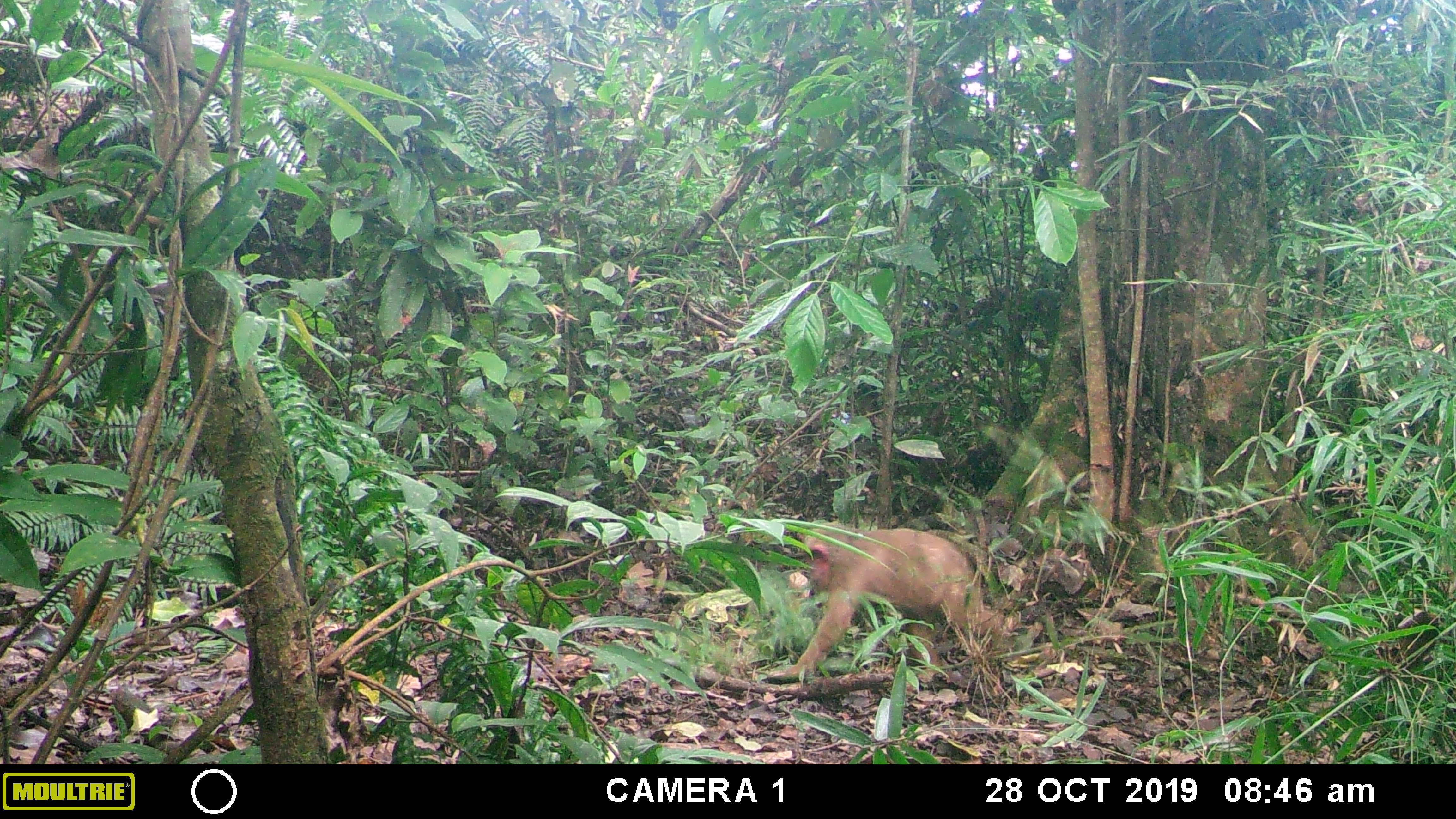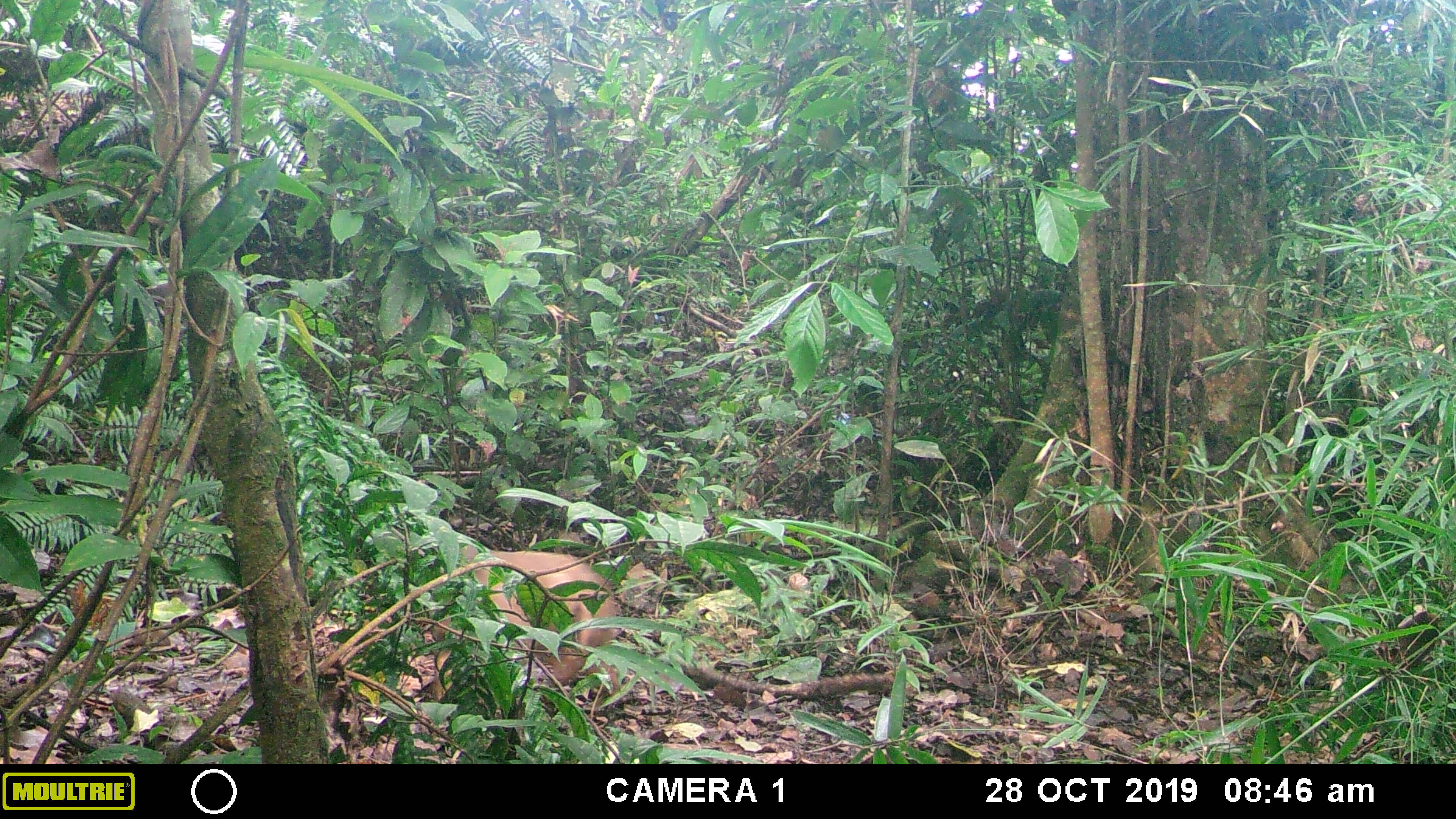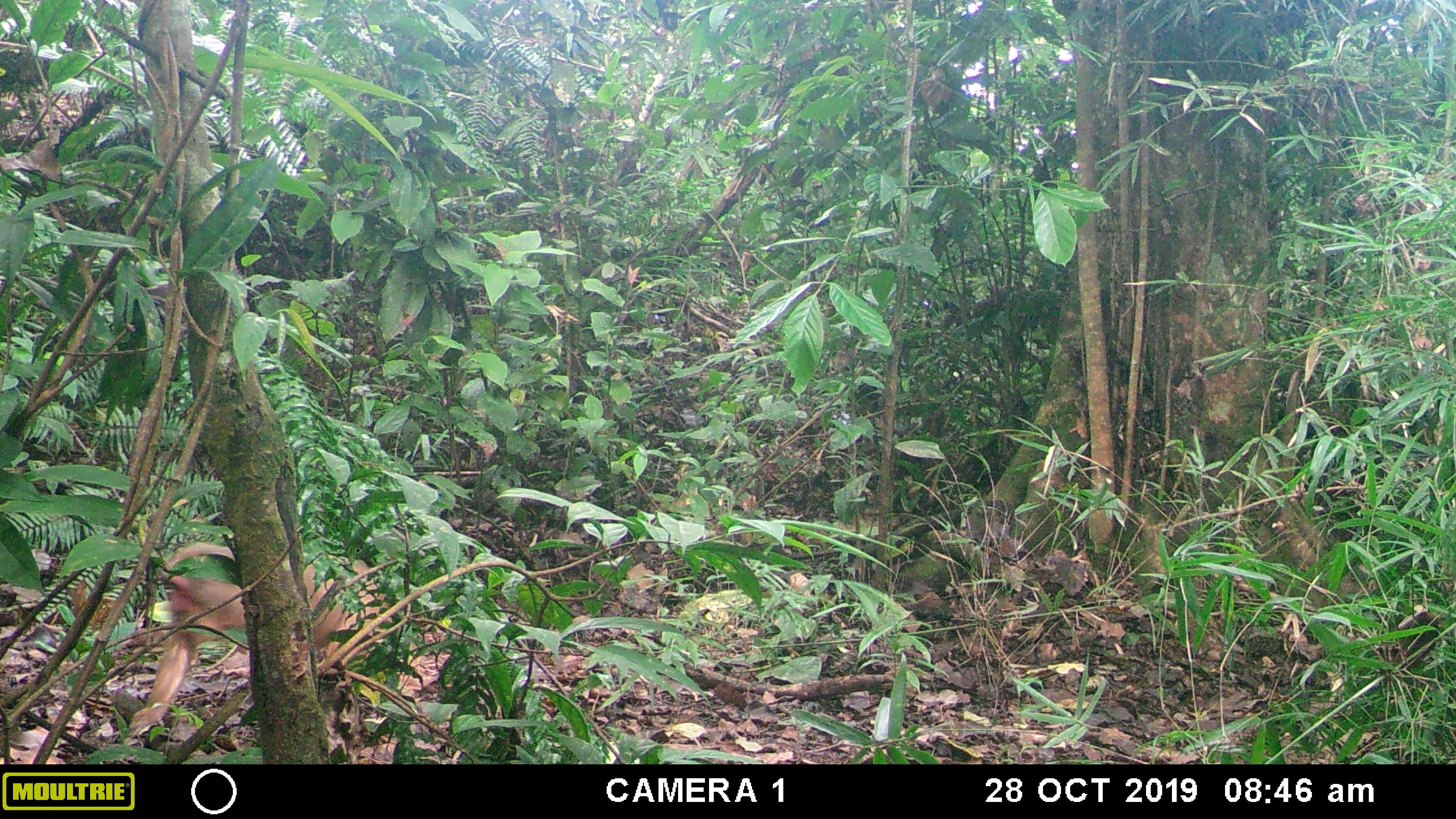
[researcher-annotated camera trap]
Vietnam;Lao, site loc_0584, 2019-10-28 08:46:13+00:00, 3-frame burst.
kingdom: Animalia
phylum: Chordata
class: Mammalia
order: Primates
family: Cercopithecidae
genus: Macaca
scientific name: Macaca arctoides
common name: stump-tailed macaque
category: stump tailed macaque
Stump tailed macaque (stump-tailed macaque) (Macaca arctoides). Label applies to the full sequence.